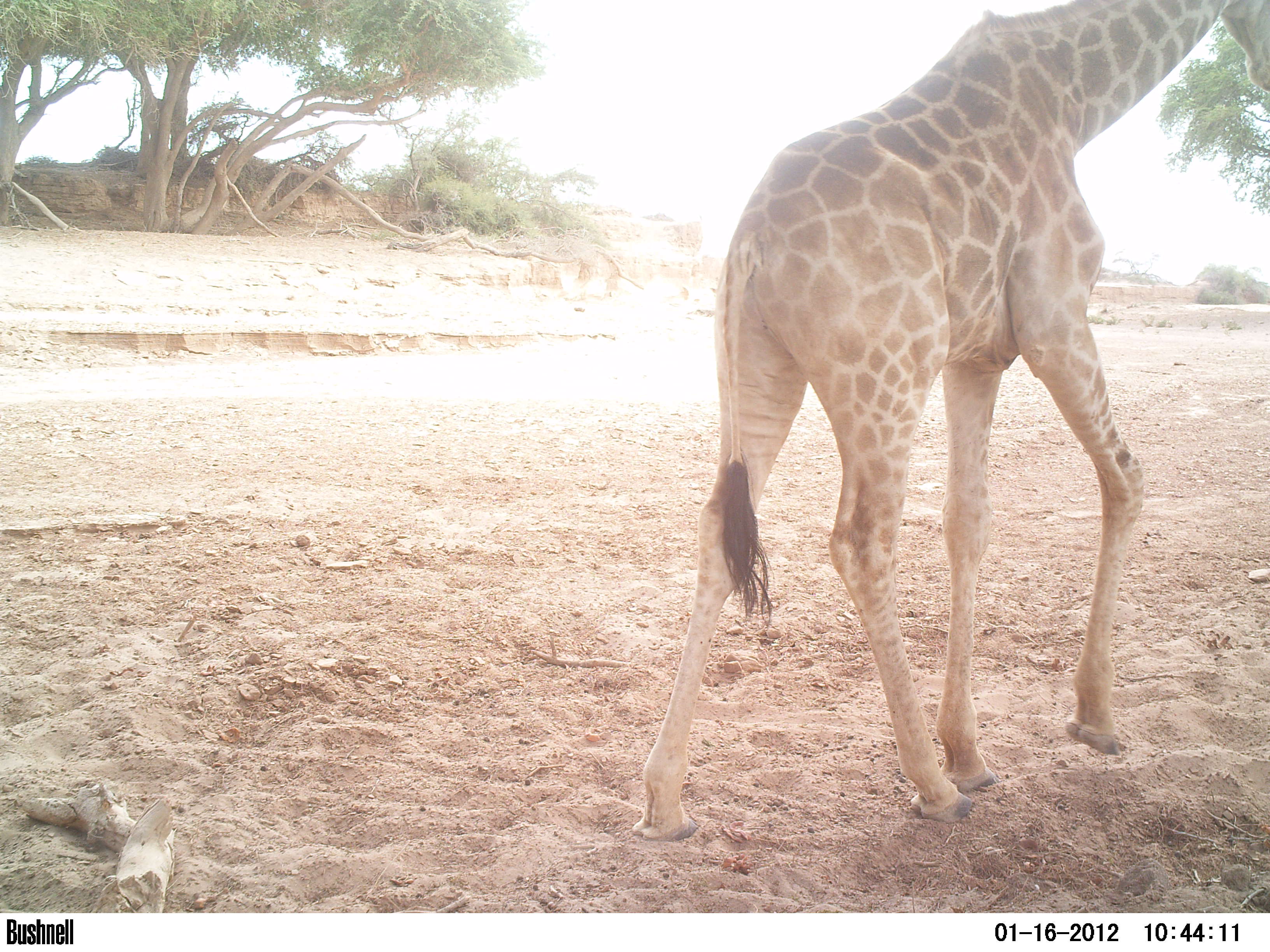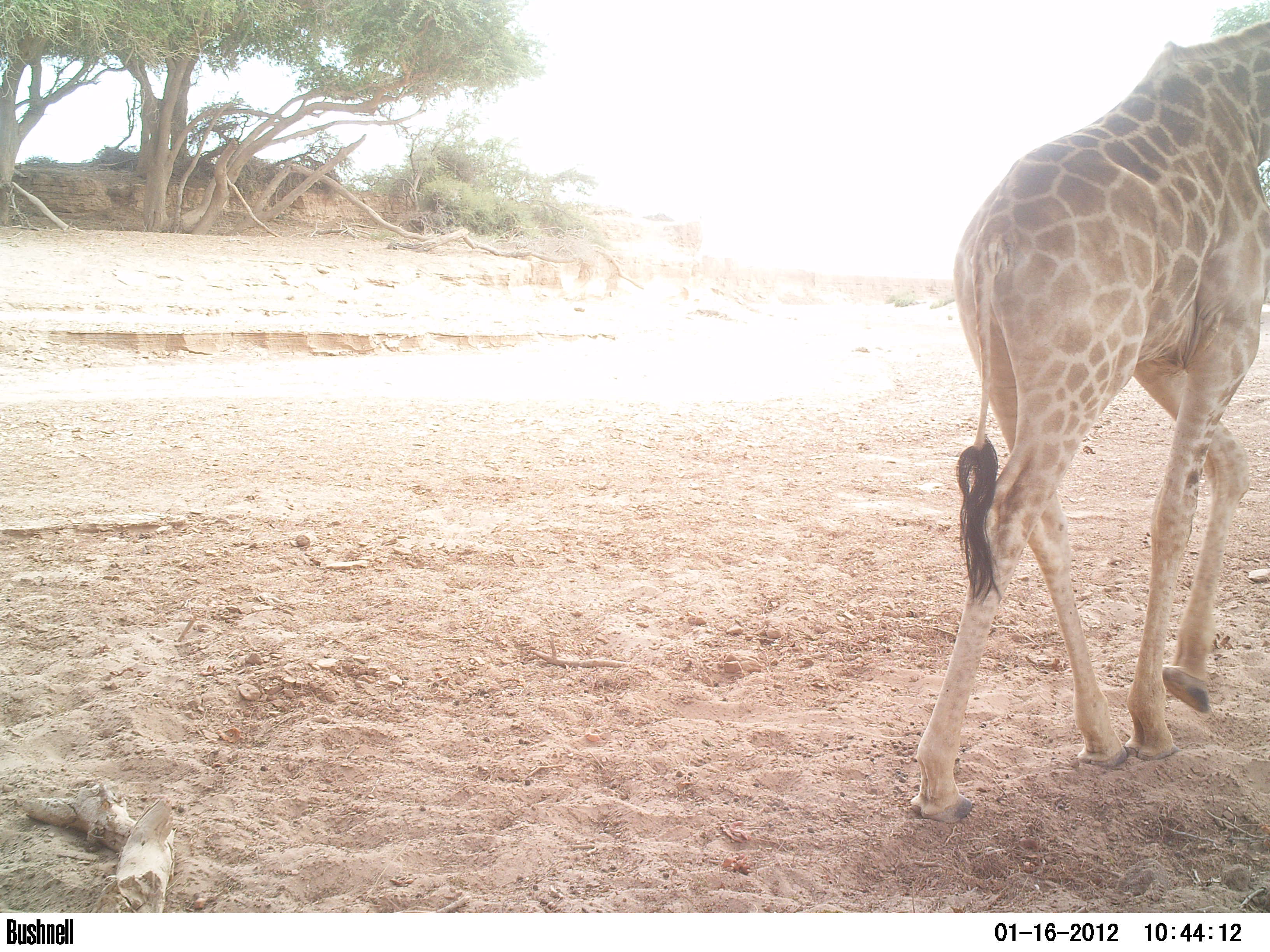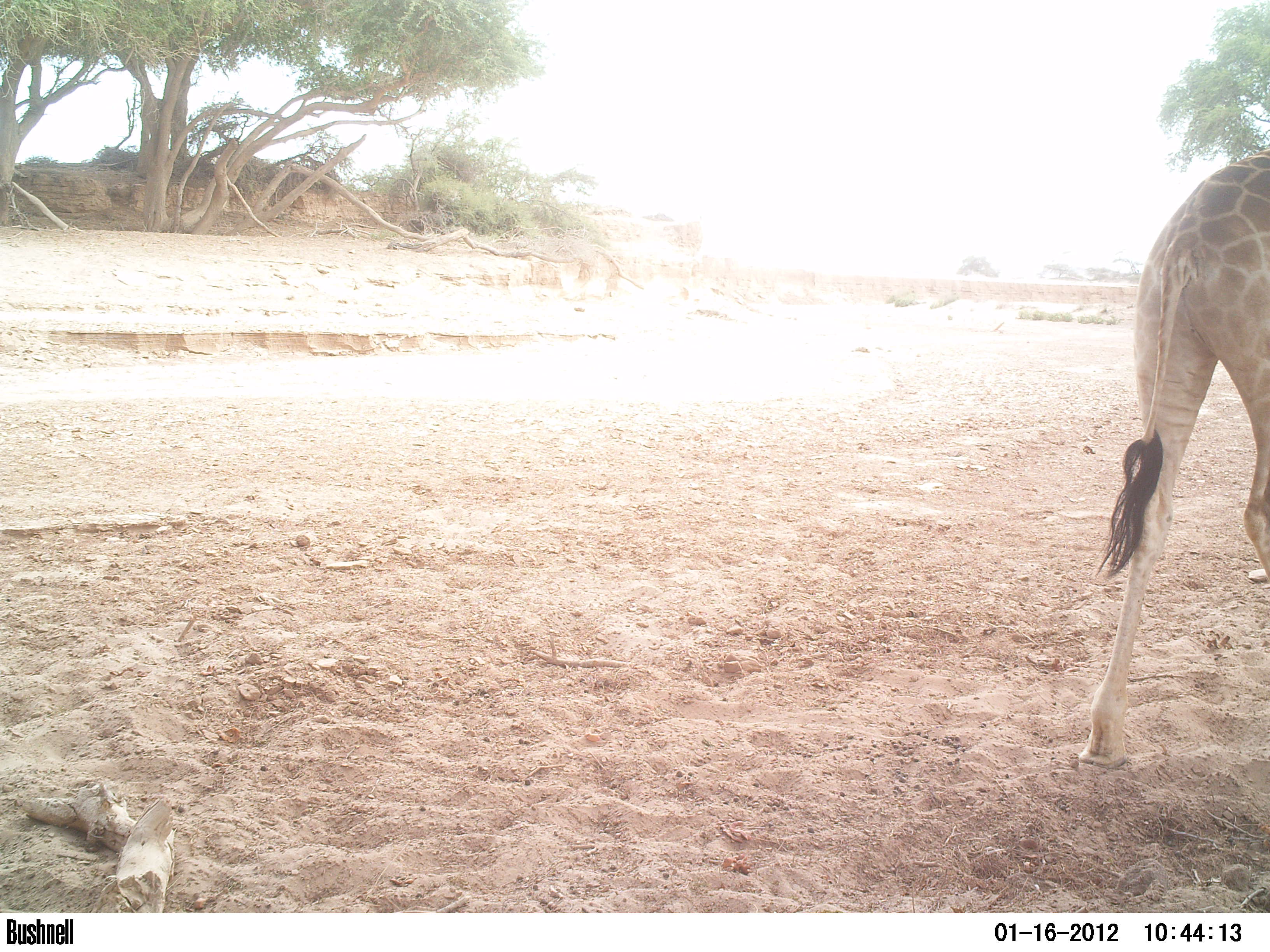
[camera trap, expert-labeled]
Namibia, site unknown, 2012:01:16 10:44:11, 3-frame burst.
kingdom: Animalia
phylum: Chordata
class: Mammalia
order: Artiodactyla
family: Giraffidae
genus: Giraffa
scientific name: Giraffa camelopardalis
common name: giraffe